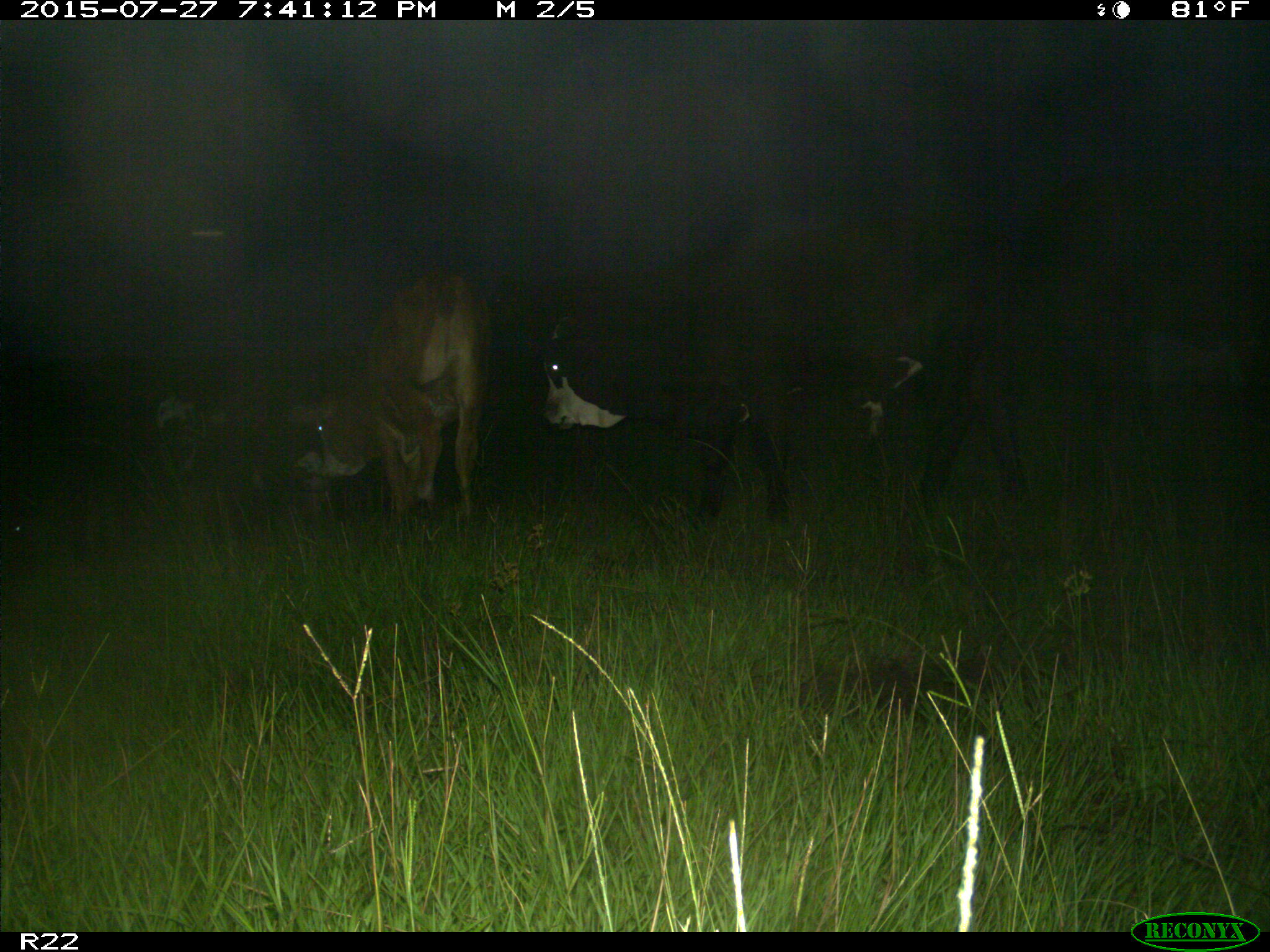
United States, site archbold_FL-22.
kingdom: Animalia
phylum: Chordata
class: Mammalia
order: Artiodactyla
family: Bovidae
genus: Bos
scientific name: Bos taurus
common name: domestic cow